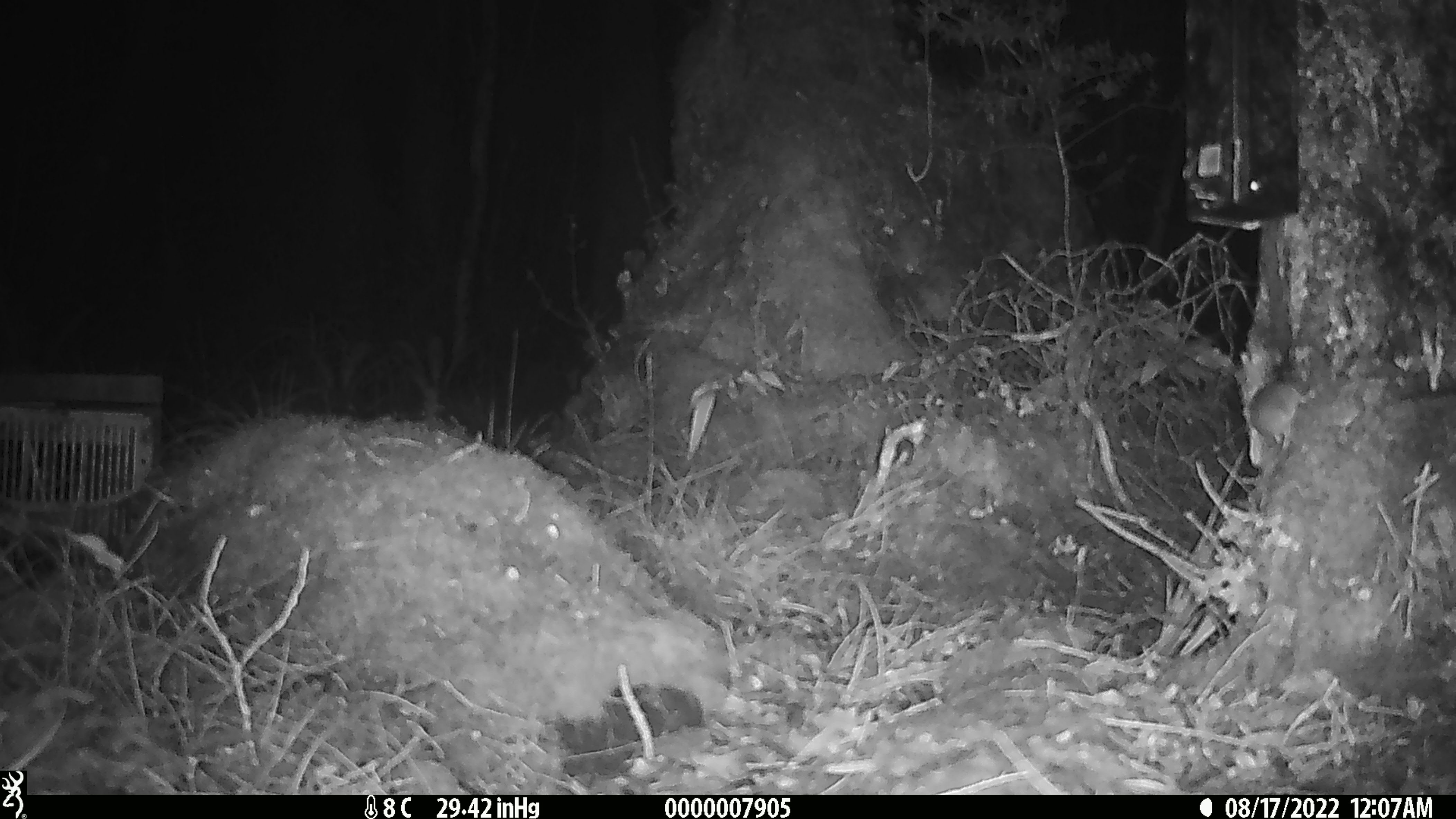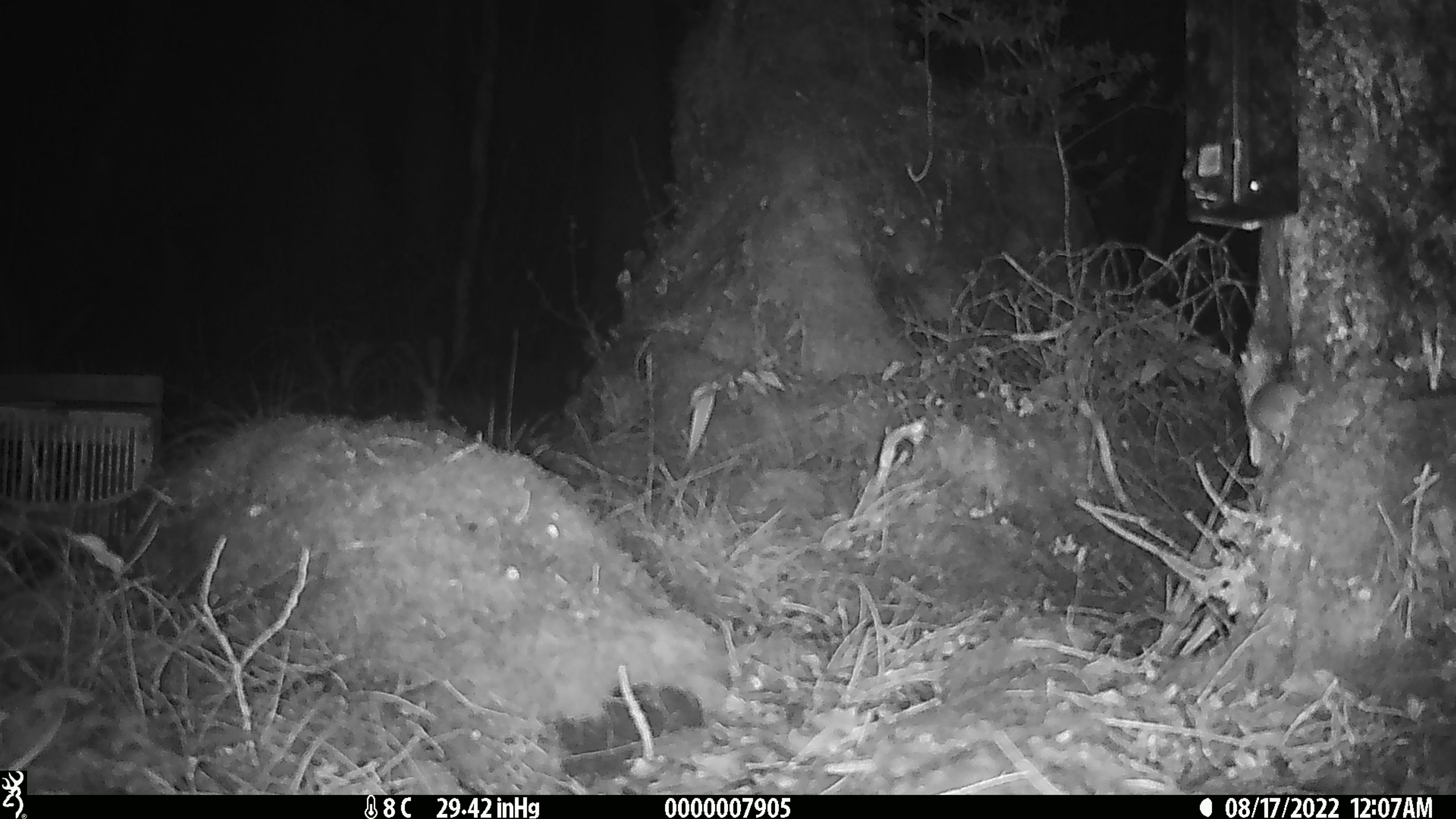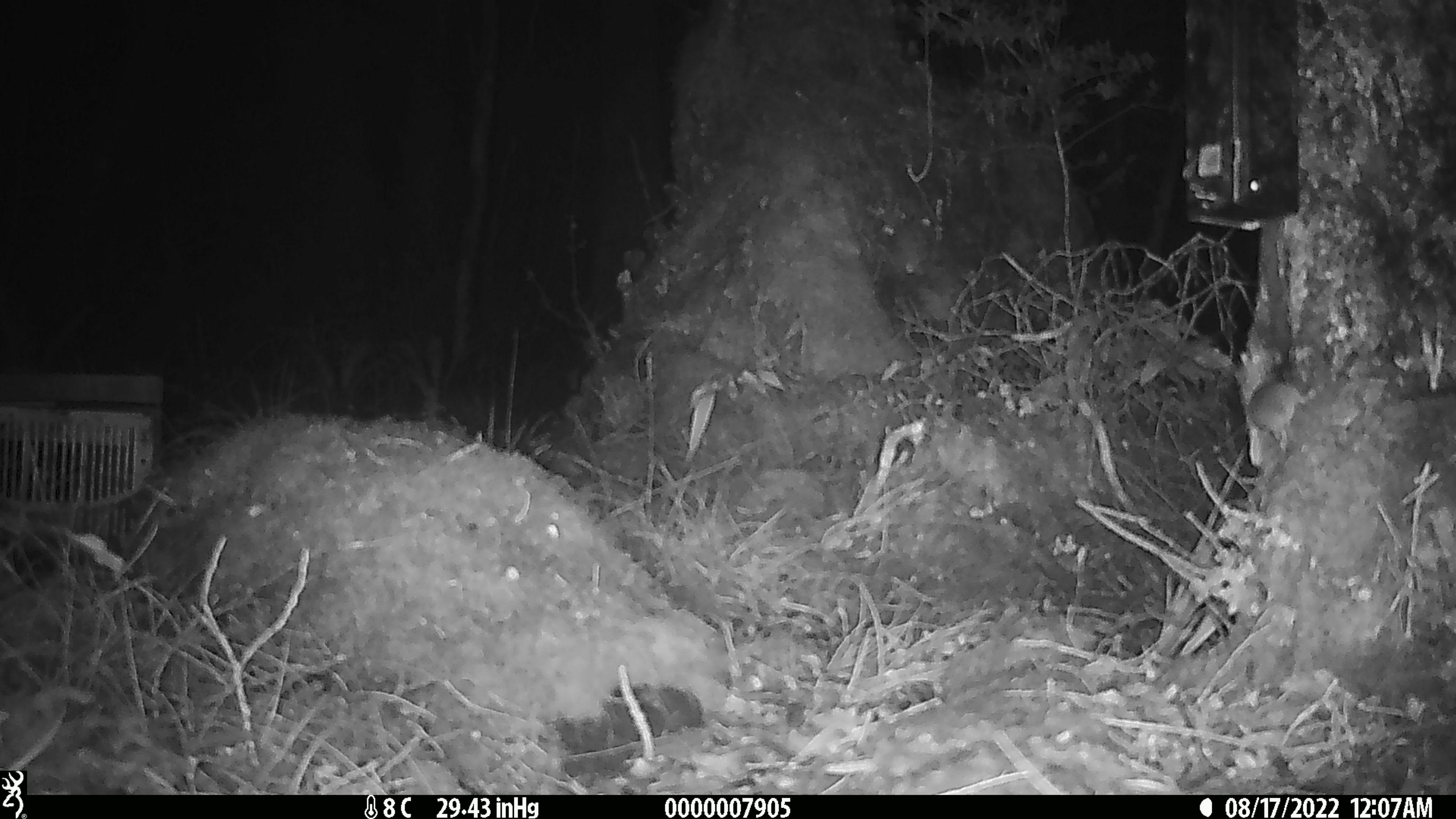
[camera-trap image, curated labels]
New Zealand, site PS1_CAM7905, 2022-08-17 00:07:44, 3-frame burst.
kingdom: Animalia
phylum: Chordata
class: Mammalia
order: Rodentia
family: Muridae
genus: Mus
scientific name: Mus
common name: mouse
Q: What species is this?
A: Mouse (Mus).